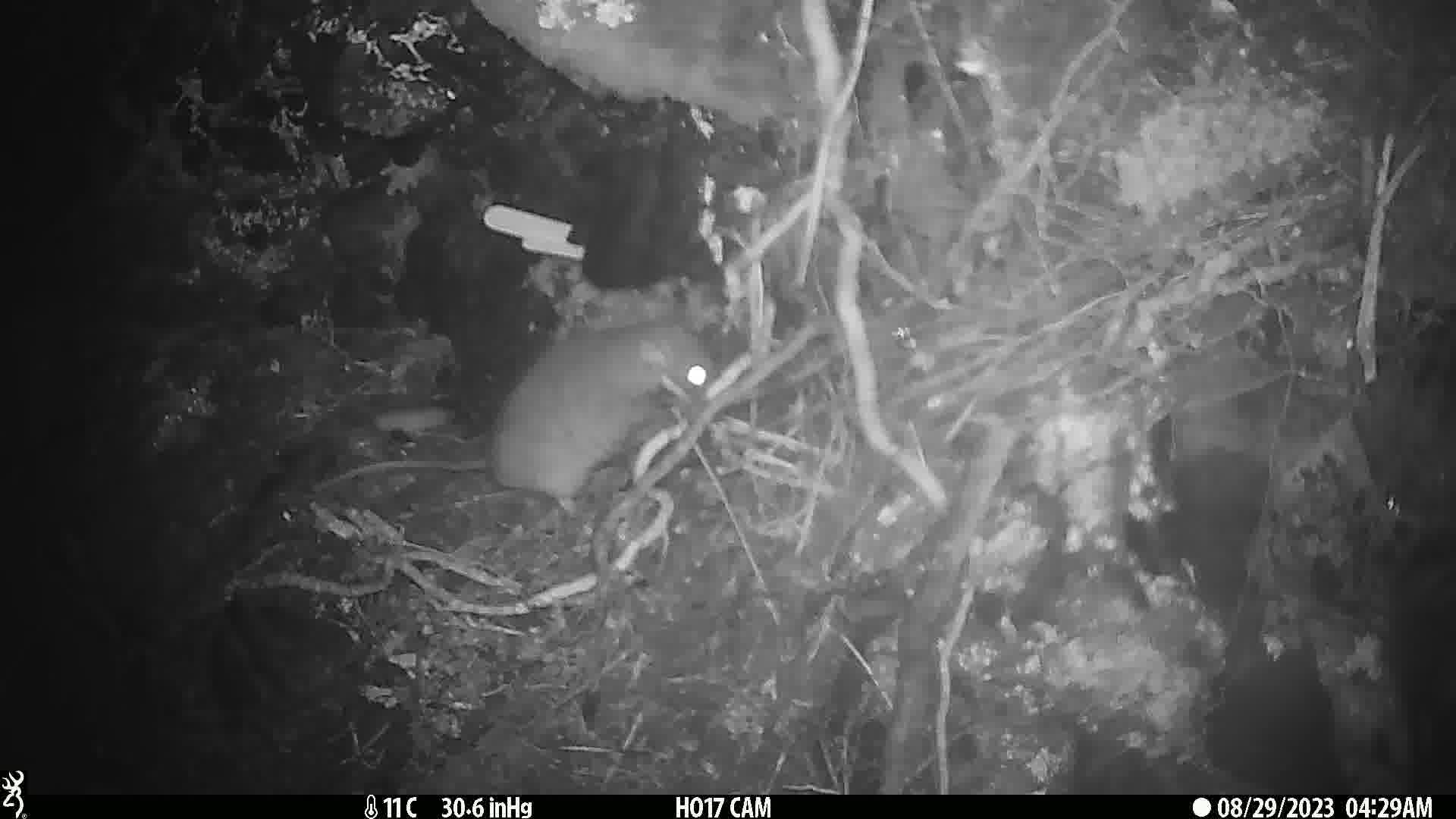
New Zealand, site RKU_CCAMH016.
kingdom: Animalia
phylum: Chordata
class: Mammalia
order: Rodentia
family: Muridae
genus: Rattus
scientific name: Rattus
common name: rat